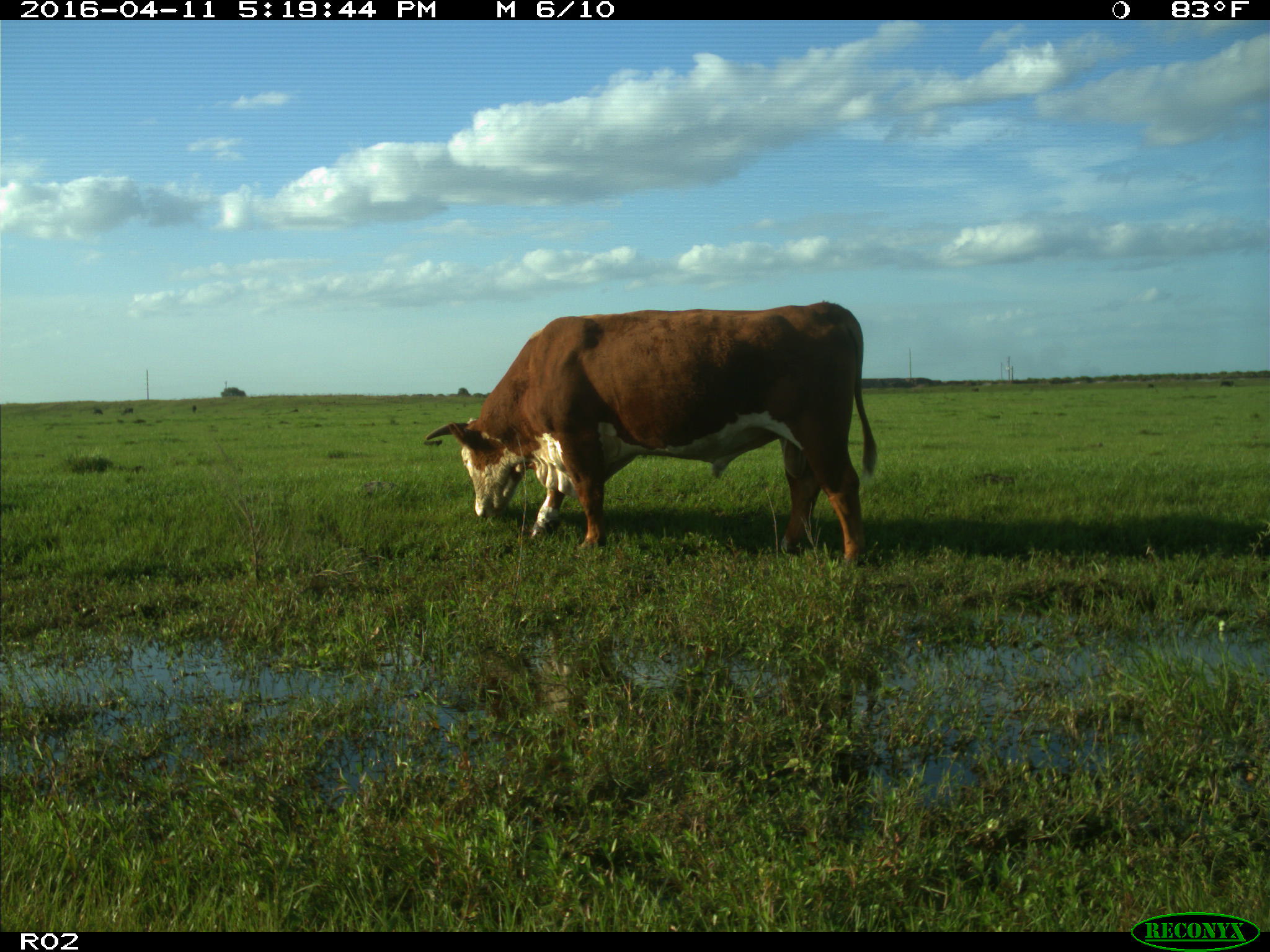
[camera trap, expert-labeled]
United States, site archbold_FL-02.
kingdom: Animalia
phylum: Chordata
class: Mammalia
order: Artiodactyla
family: Bovidae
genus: Bos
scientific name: Bos taurus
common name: domestic cow